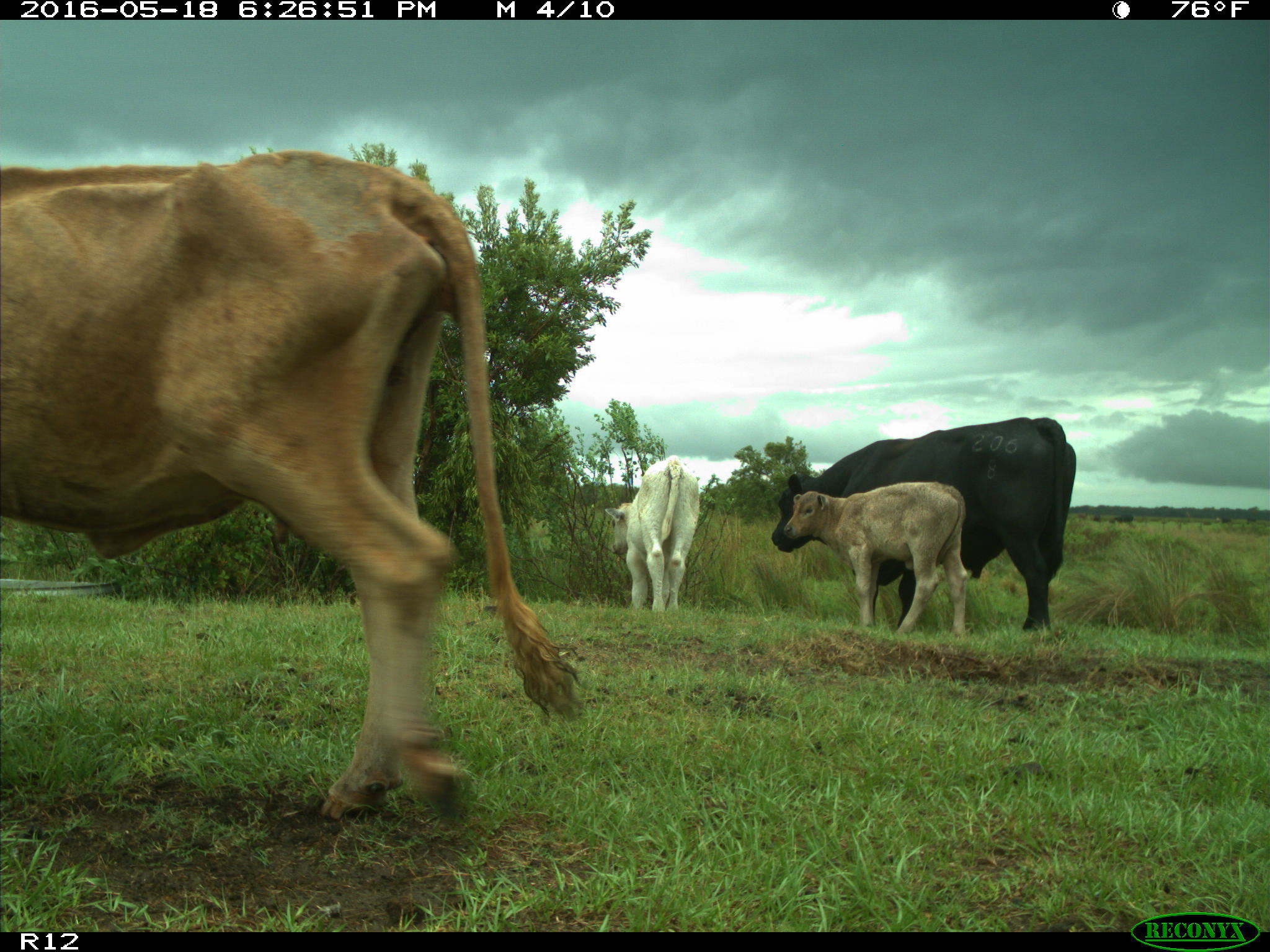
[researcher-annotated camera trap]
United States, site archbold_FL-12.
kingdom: Animalia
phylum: Chordata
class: Mammalia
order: Artiodactyla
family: Bovidae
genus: Bos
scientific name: Bos taurus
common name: domestic cow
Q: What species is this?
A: Bos taurus (domestic cow).